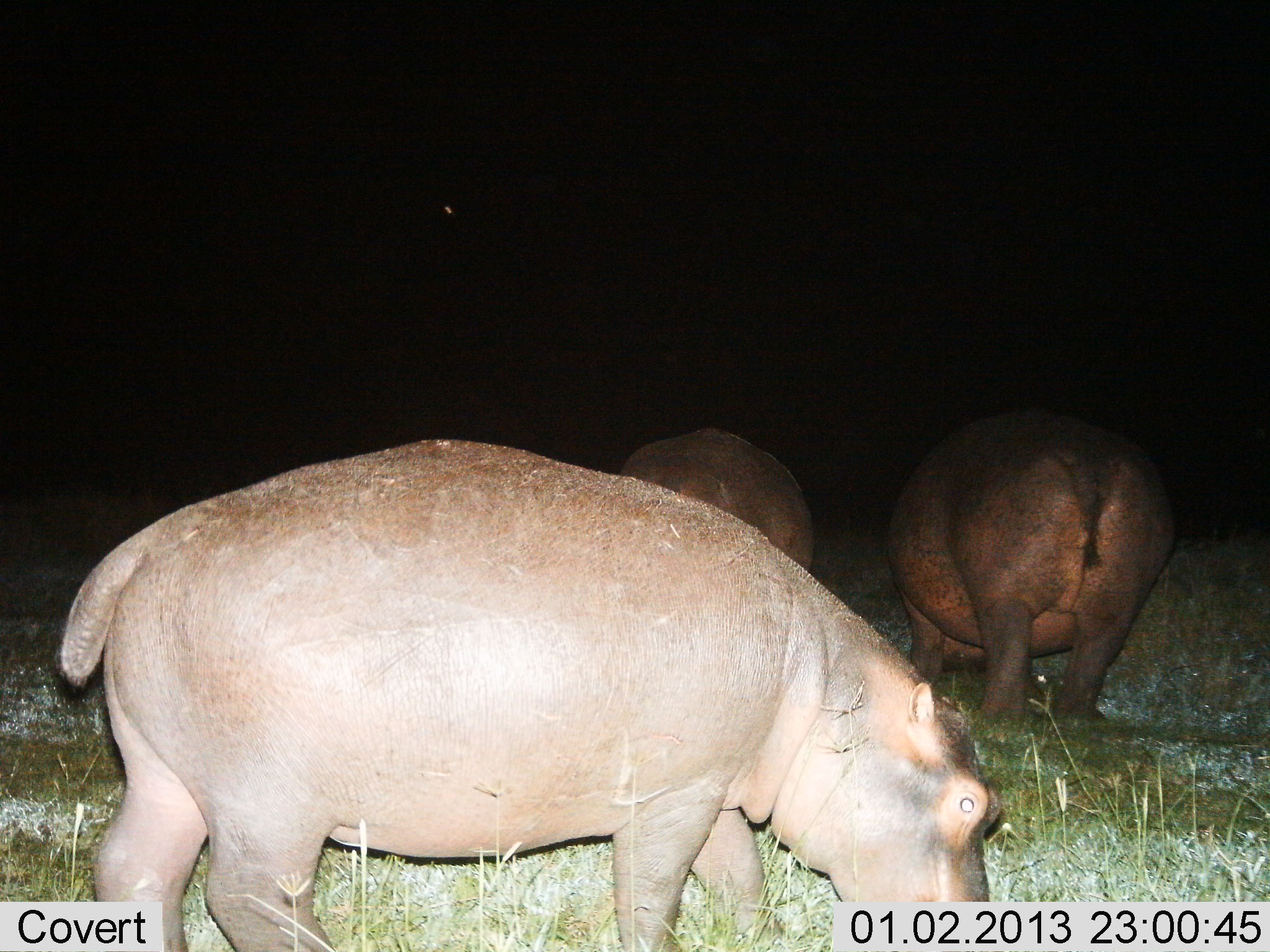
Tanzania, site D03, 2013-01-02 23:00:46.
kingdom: Animalia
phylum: Chordata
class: Mammalia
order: Artiodactyla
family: Hippopotamidae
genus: Hippopotamus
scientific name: Hippopotamus amphibius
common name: hippopotamus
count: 3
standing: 29%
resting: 0%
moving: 11%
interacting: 4%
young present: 0%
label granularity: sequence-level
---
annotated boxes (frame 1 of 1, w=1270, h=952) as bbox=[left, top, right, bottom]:
animal: bbox=[54, 437, 1001, 952]; bbox=[879, 402, 1176, 728]; bbox=[613, 425, 816, 576]